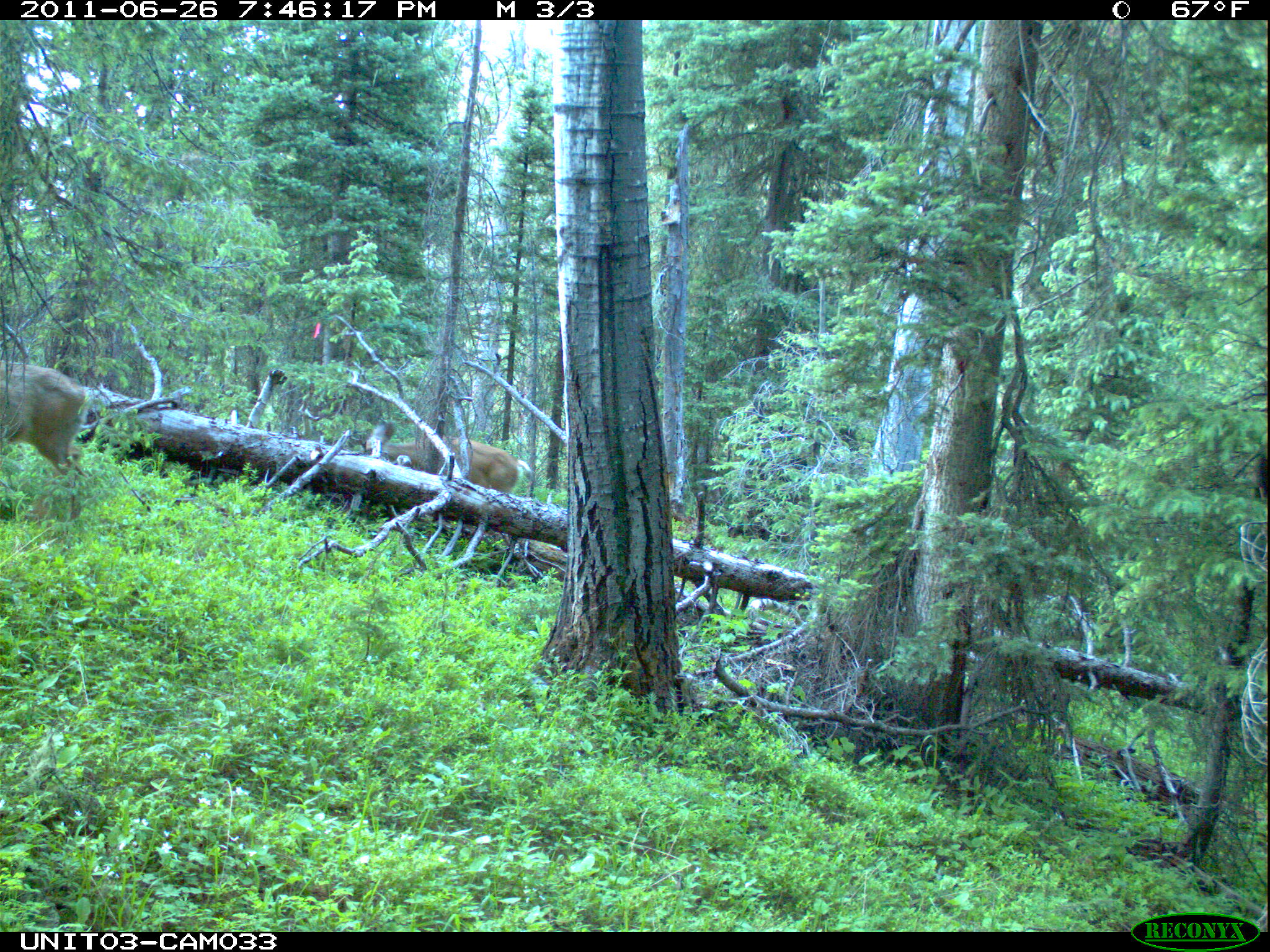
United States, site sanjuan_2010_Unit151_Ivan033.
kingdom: Animalia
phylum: Chordata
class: Mammalia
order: Artiodactyla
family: Cervidae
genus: Odocoileus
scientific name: Odocoileus hemionus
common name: mule deer